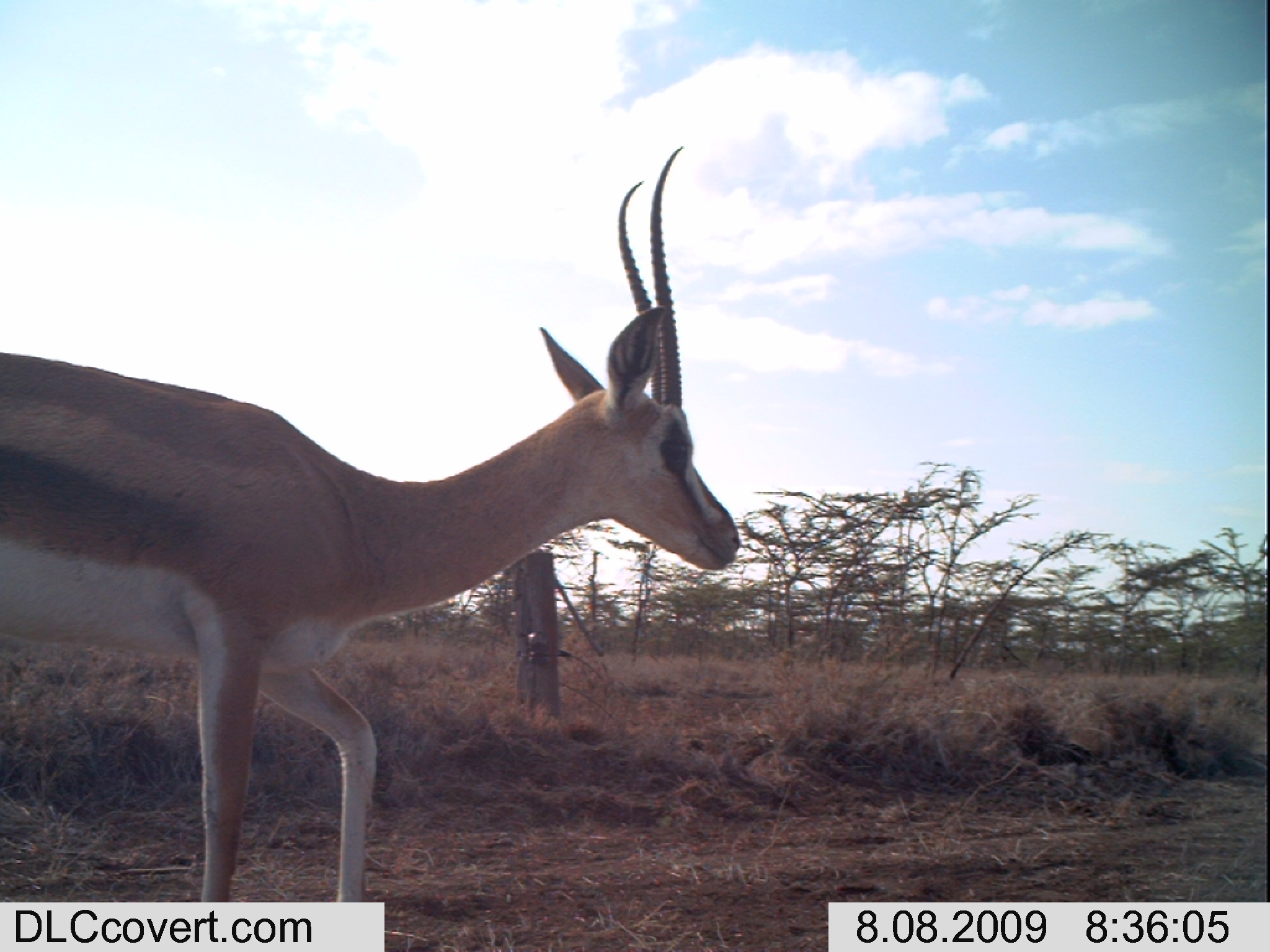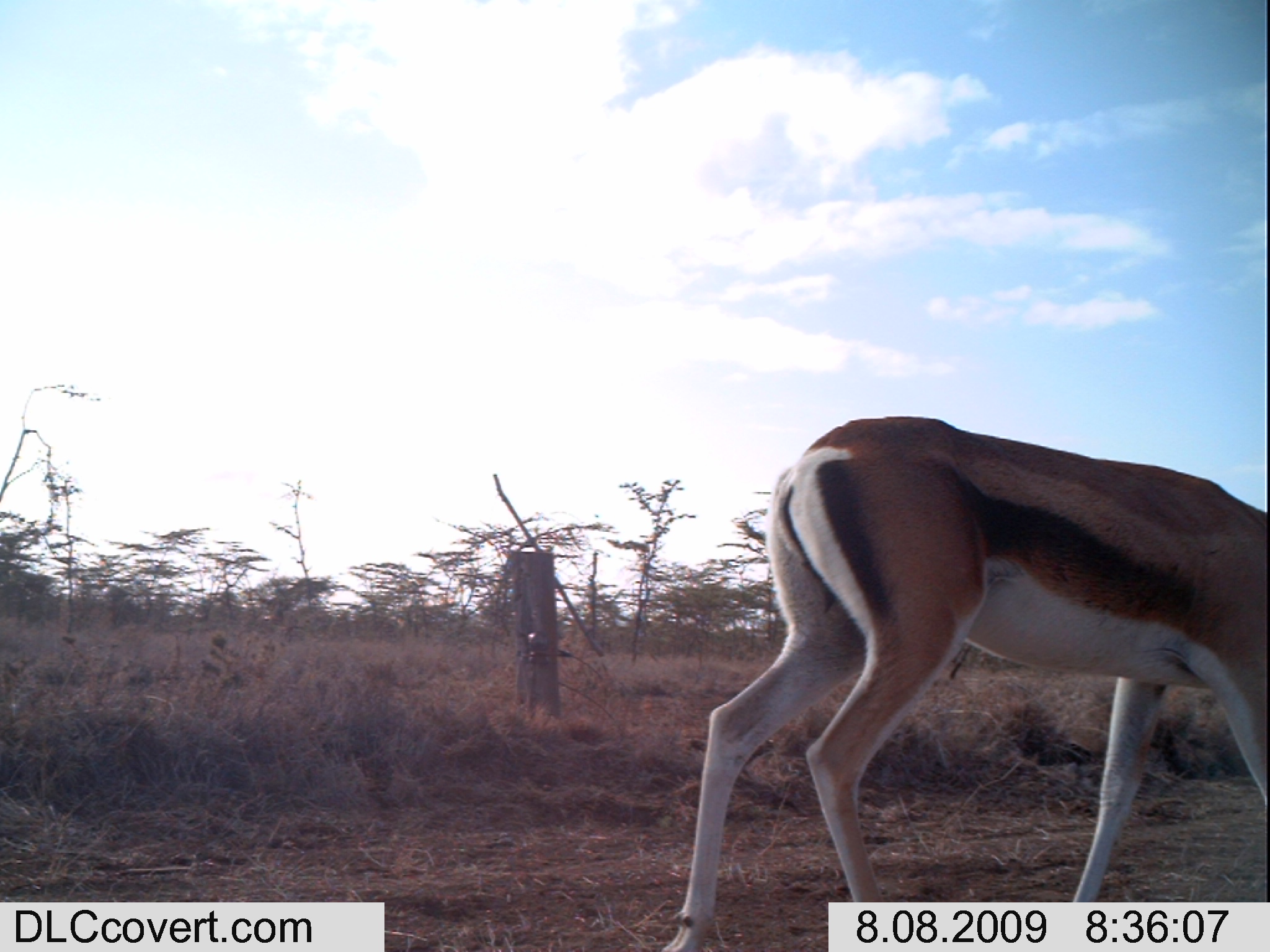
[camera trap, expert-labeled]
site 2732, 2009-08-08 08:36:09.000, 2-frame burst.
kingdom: Animalia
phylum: Chordata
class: Mammalia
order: Artiodactyla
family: Bovidae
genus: Nanger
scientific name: Nanger granti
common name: grant's gazelle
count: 1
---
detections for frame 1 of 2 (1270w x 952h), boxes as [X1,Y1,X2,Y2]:
nanger granti: [0,143,743,902]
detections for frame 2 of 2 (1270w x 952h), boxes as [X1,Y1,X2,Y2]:
nanger granti: [656,412,1270,952]